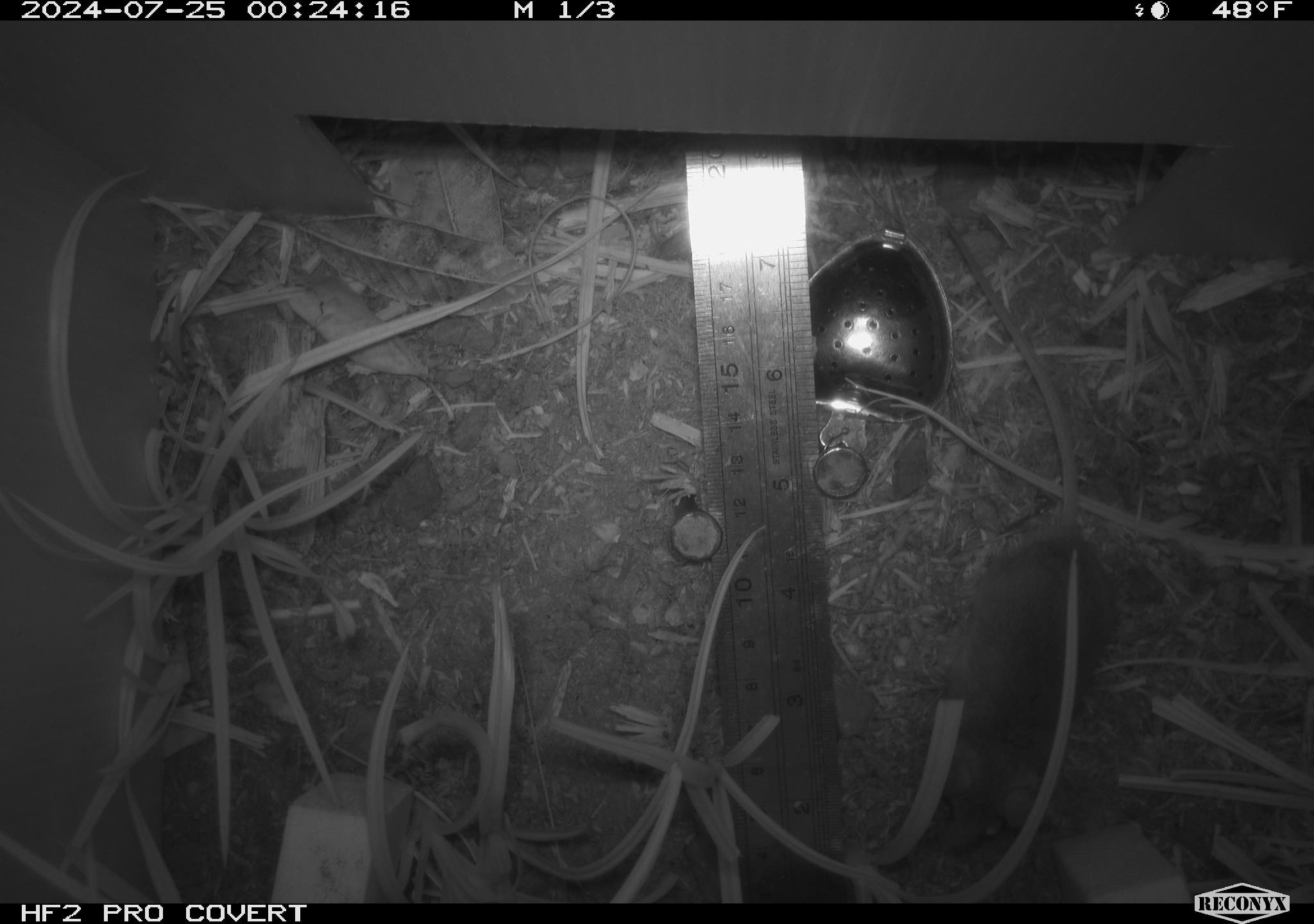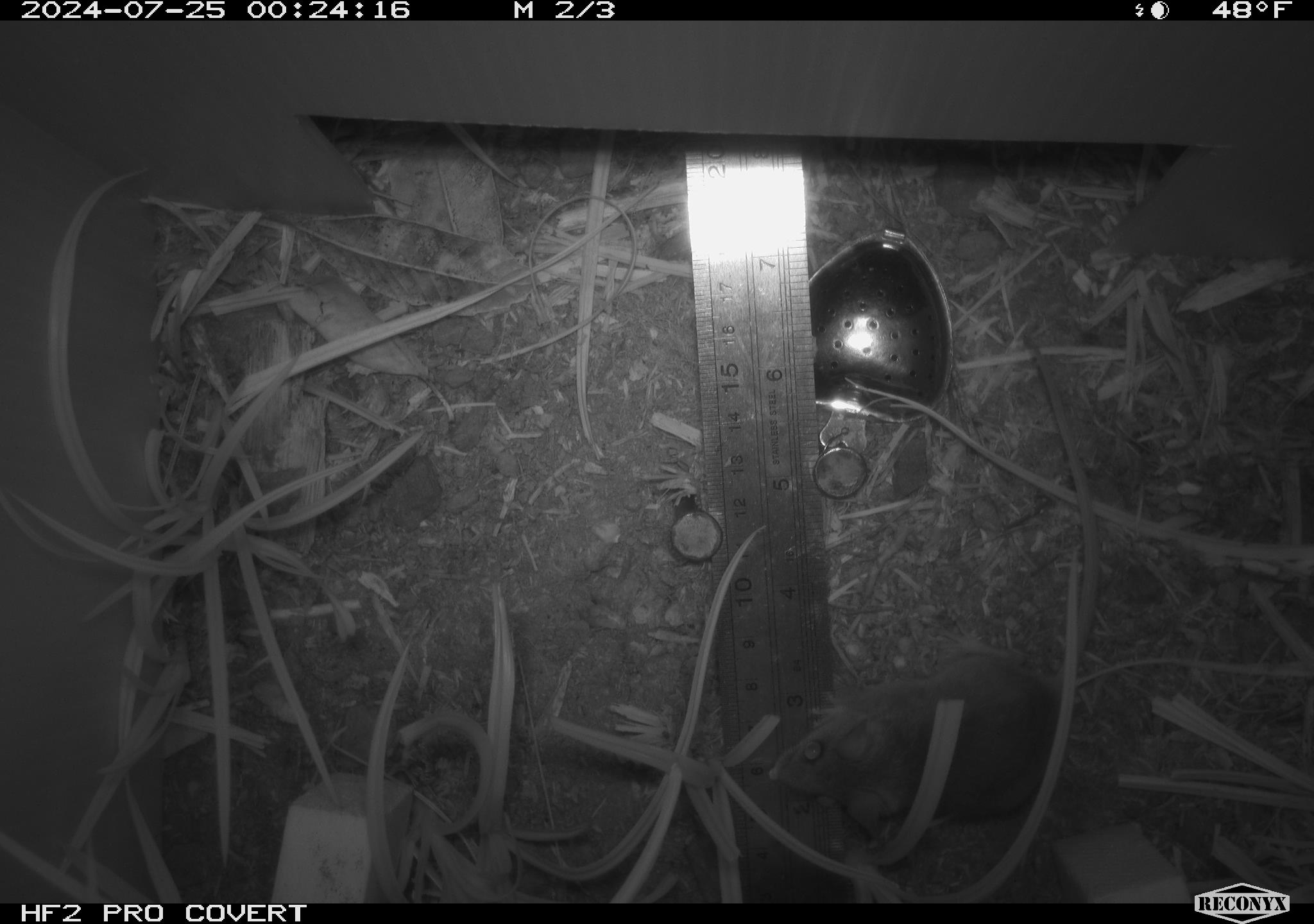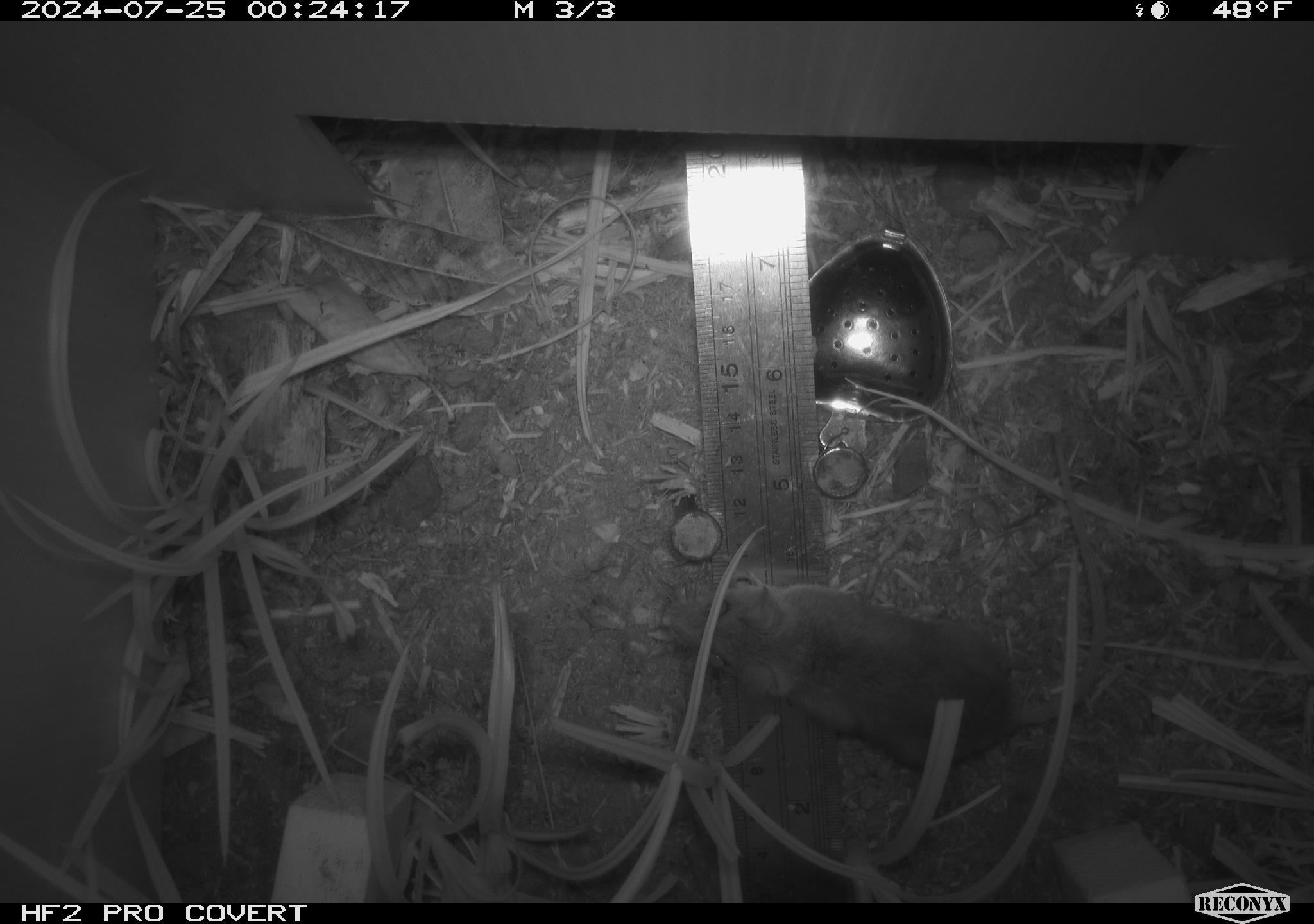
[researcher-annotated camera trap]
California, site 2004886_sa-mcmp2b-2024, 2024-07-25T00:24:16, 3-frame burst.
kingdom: Animalia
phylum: Chordata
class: Mammalia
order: Rodentia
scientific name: Rodentia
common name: mouse species